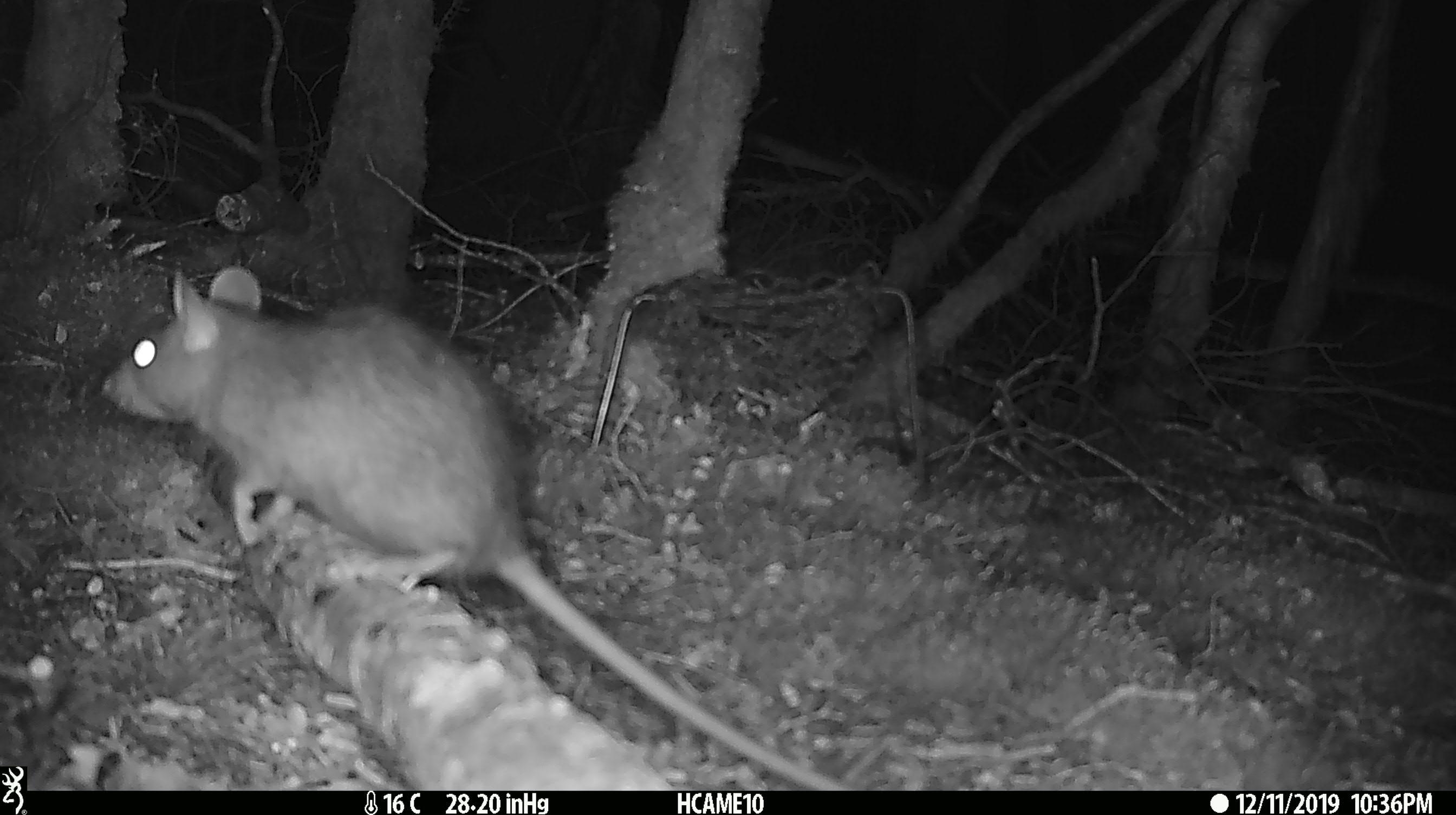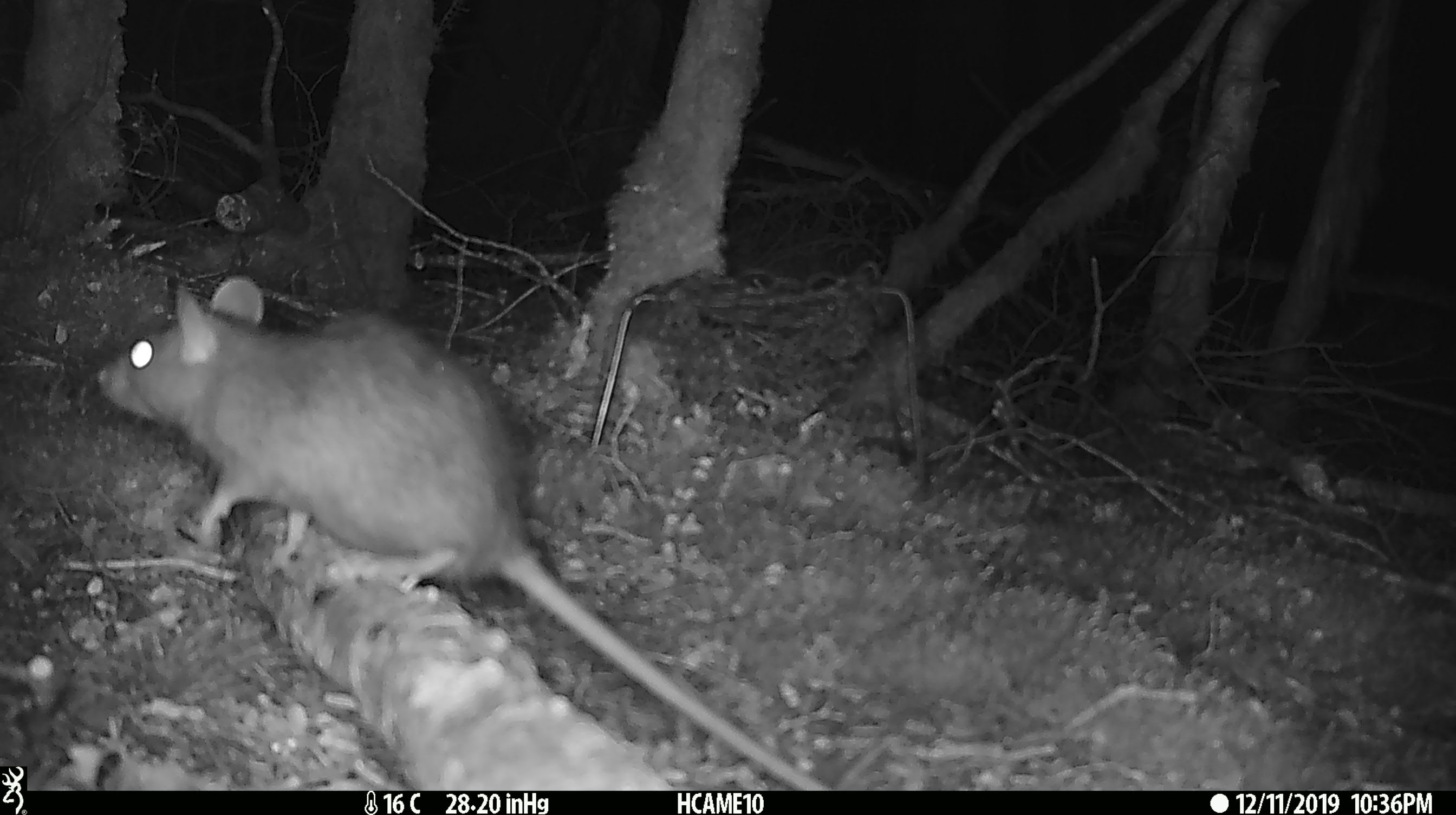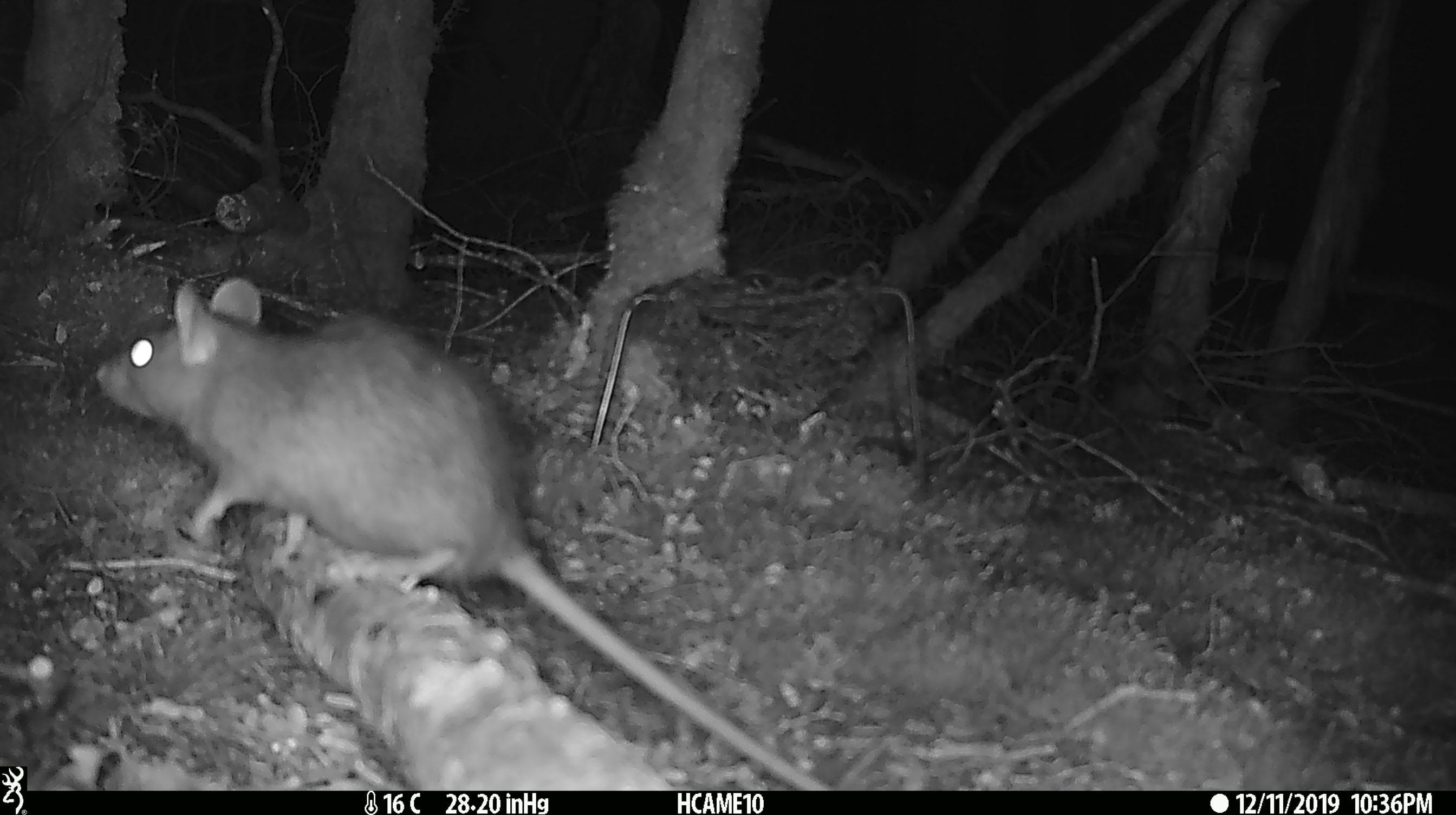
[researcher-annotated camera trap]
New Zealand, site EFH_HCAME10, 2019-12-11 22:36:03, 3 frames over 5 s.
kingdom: Animalia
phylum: Chordata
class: Mammalia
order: Rodentia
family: Muridae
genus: Rattus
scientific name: Rattus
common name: rat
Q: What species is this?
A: Rat (Rattus).